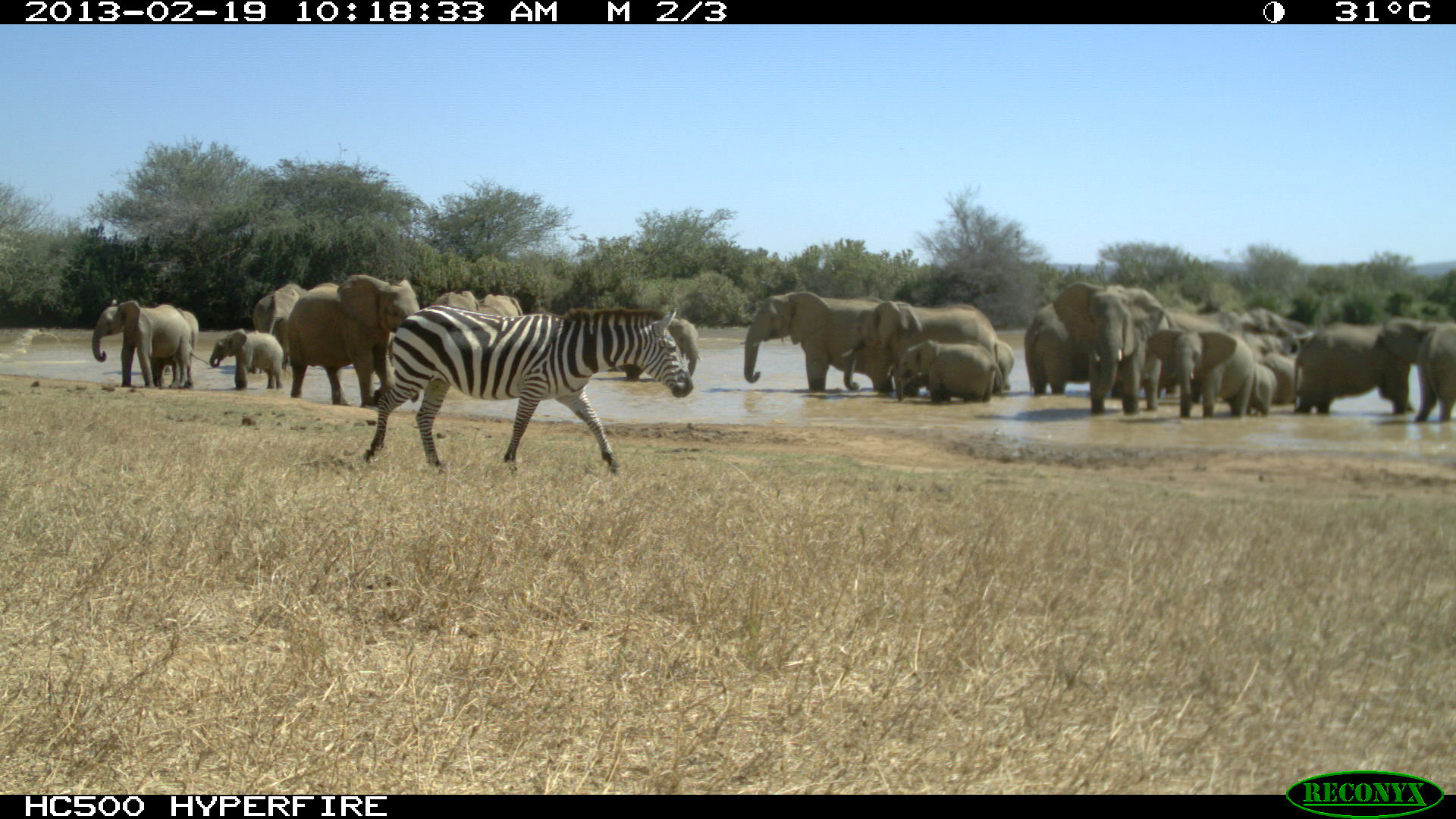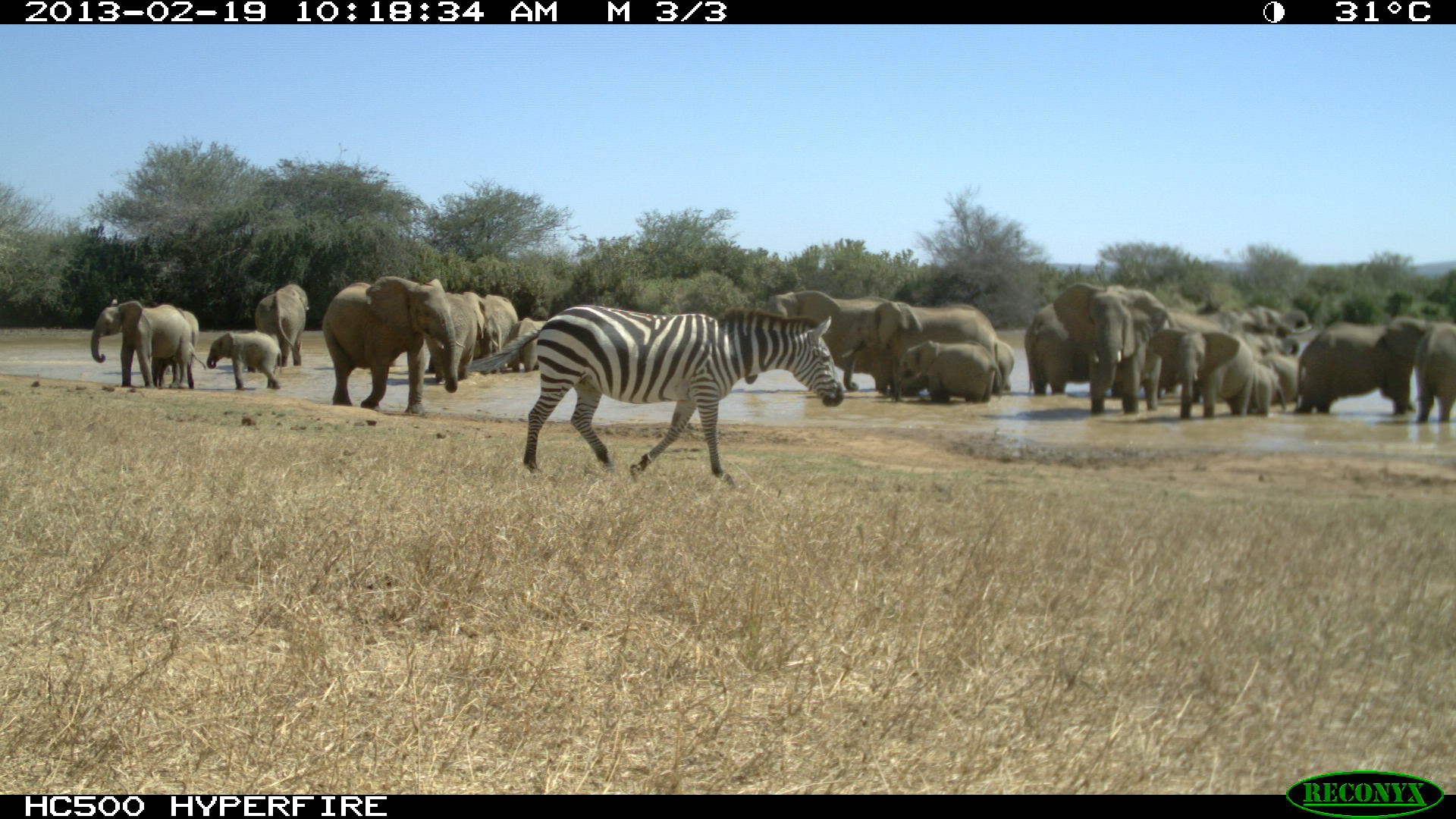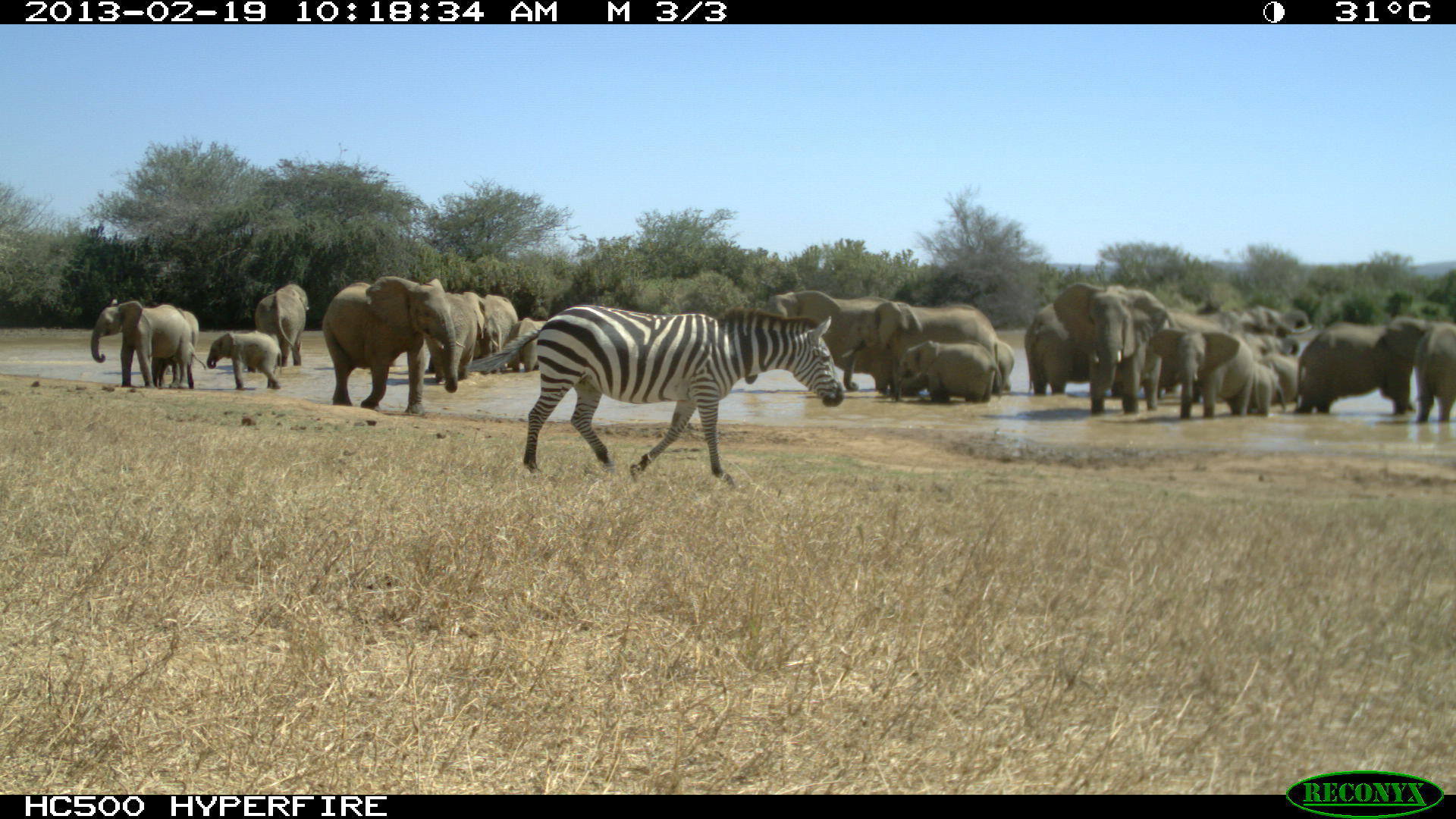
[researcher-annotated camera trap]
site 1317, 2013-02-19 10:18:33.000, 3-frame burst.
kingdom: Animalia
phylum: Chordata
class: Mammalia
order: Proboscidea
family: Elephantidae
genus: Loxodonta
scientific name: Loxodonta africana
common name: african bush elephant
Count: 22.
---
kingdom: Animalia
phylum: Chordata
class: Mammalia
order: Perissodactyla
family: Equidae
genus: Equus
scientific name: Equus quagga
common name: plains zebra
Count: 1.